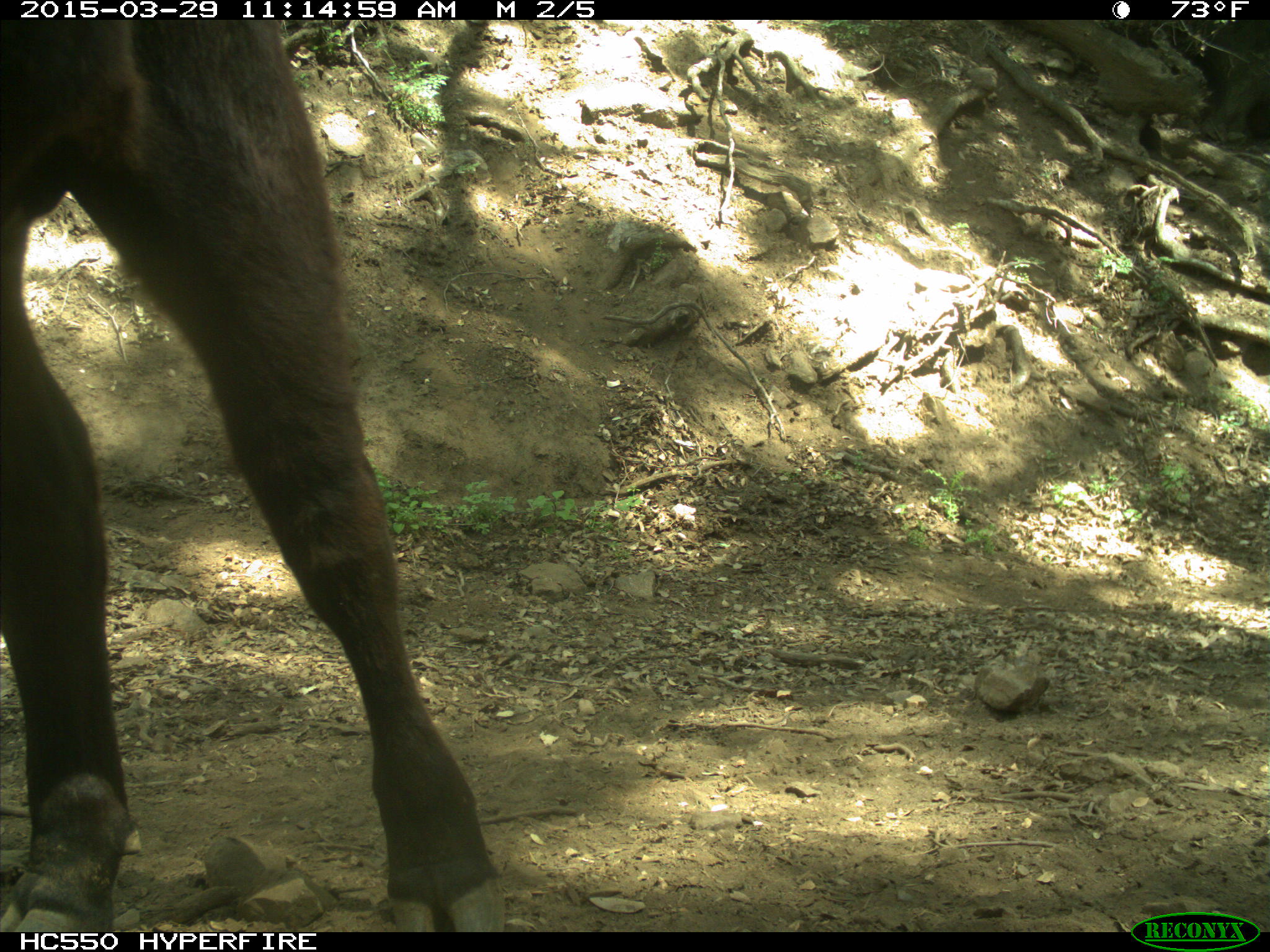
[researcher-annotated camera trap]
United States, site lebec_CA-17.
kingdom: Animalia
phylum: Chordata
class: Mammalia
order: Artiodactyla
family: Bovidae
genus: Bos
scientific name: Bos taurus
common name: domestic cow